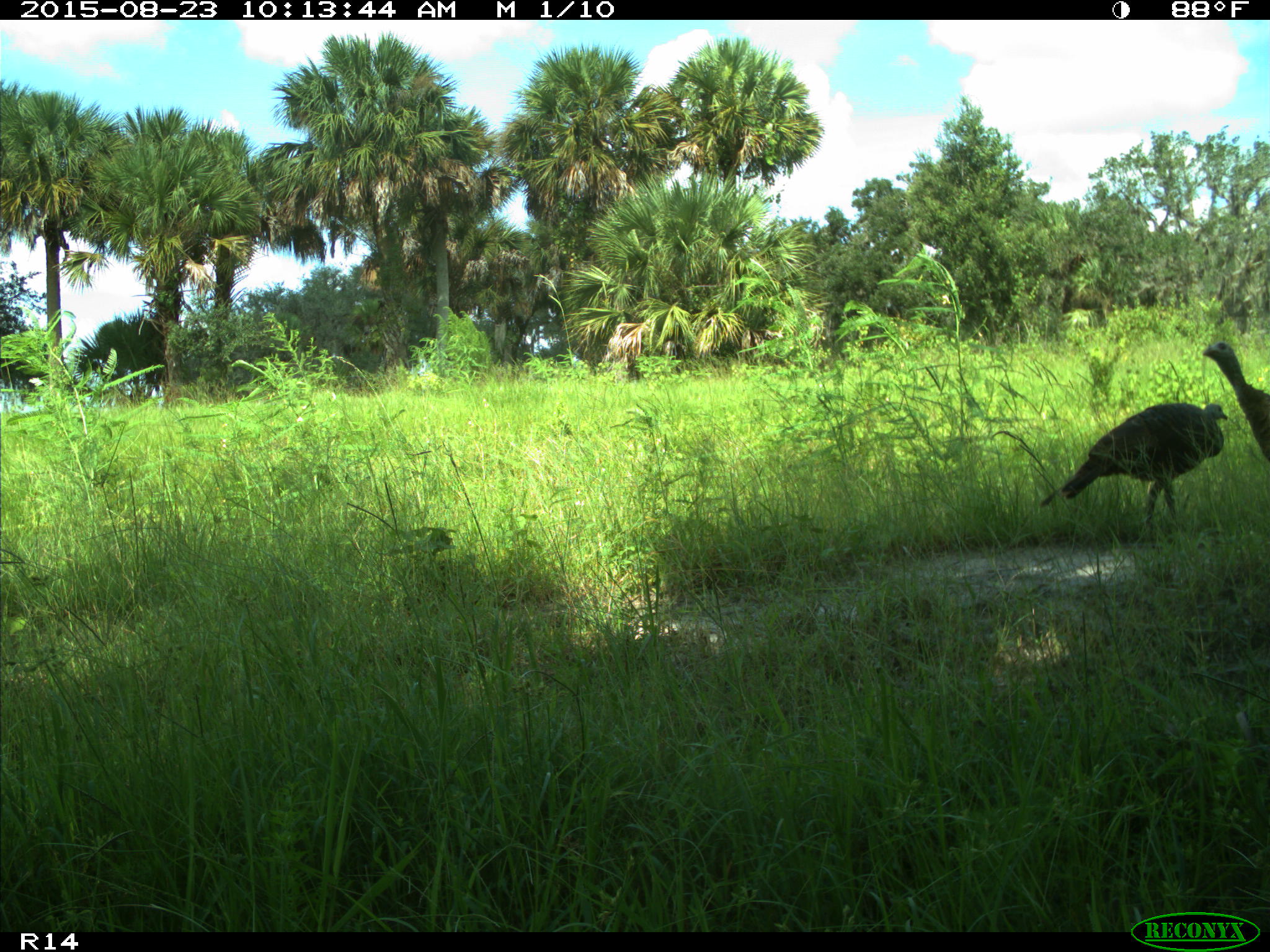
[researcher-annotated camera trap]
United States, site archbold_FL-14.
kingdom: Animalia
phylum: Chordata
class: Aves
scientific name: Aves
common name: birds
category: unidentified bird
Unidentified bird (birds) (Aves).